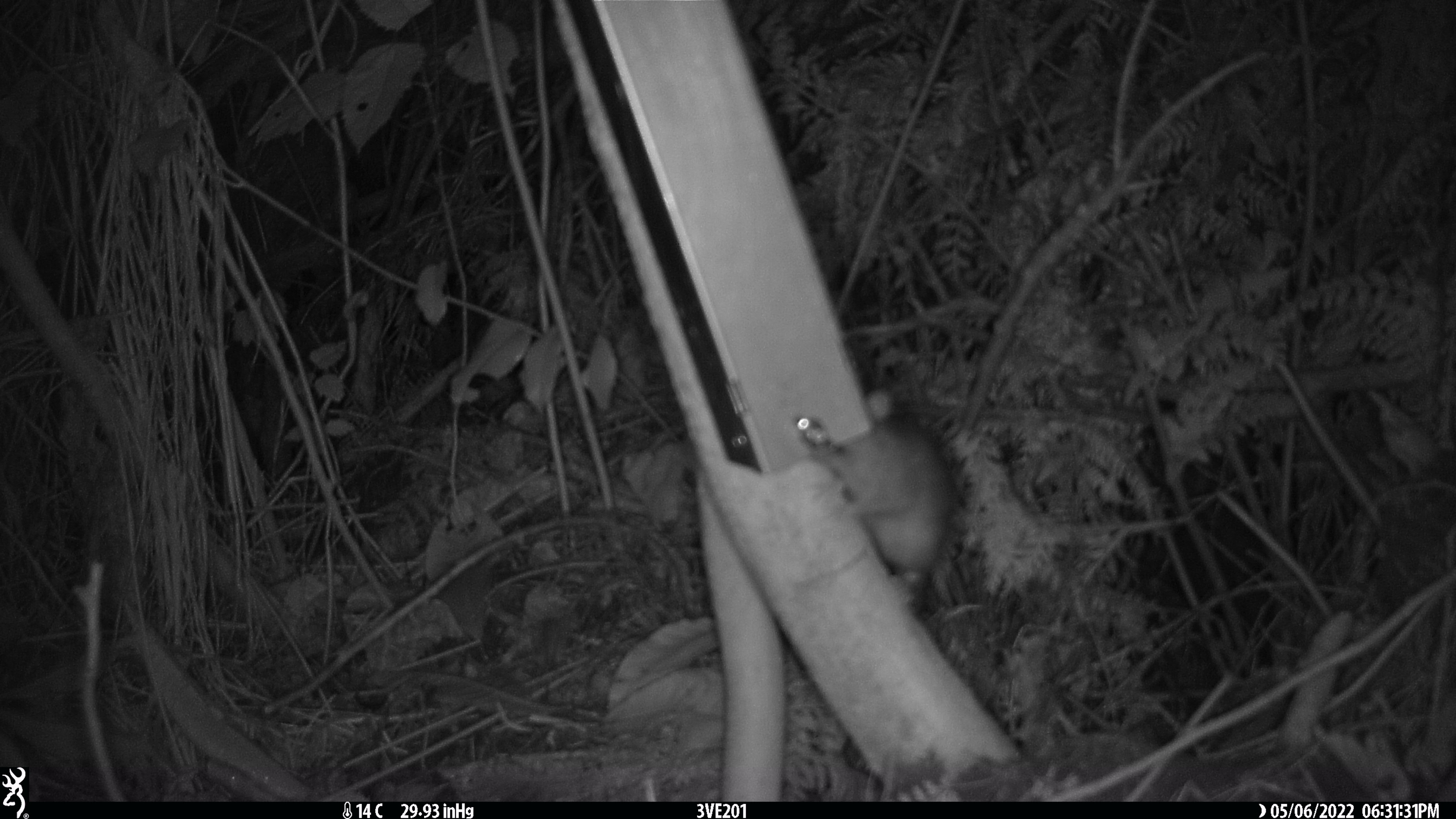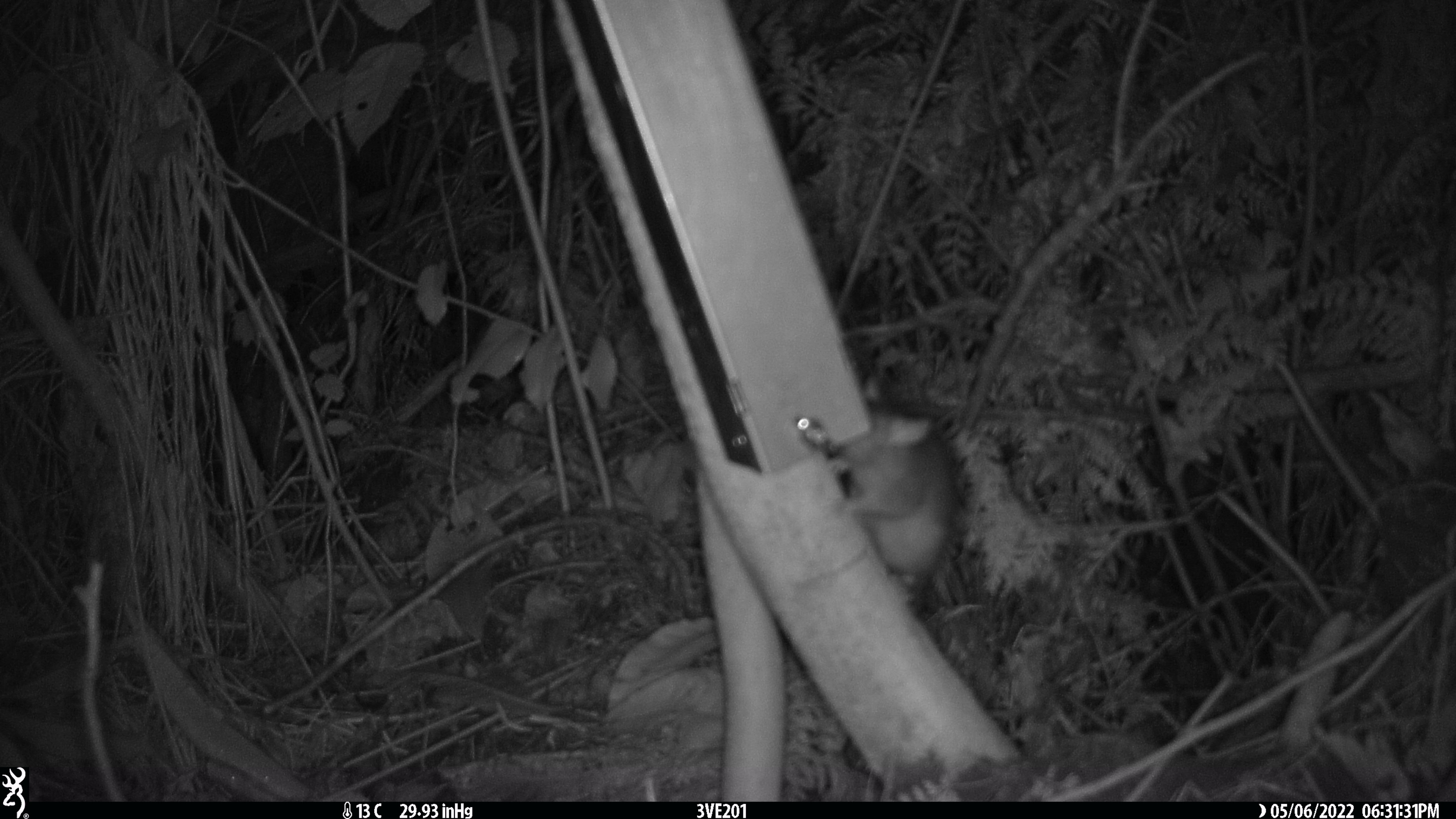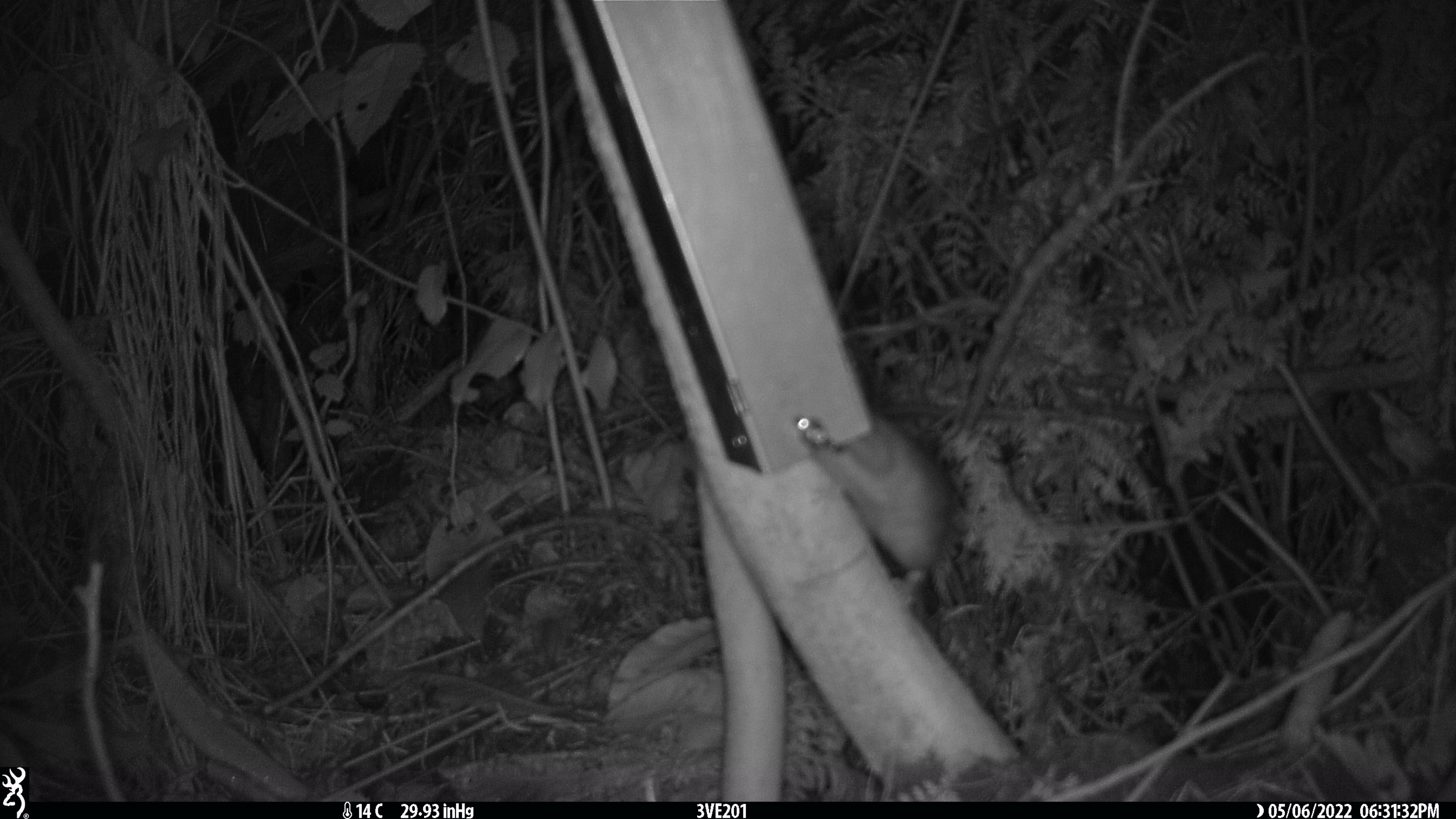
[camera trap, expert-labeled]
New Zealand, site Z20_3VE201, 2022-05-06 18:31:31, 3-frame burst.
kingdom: Animalia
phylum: Chordata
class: Mammalia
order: Rodentia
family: Muridae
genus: Rattus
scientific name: Rattus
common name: rat